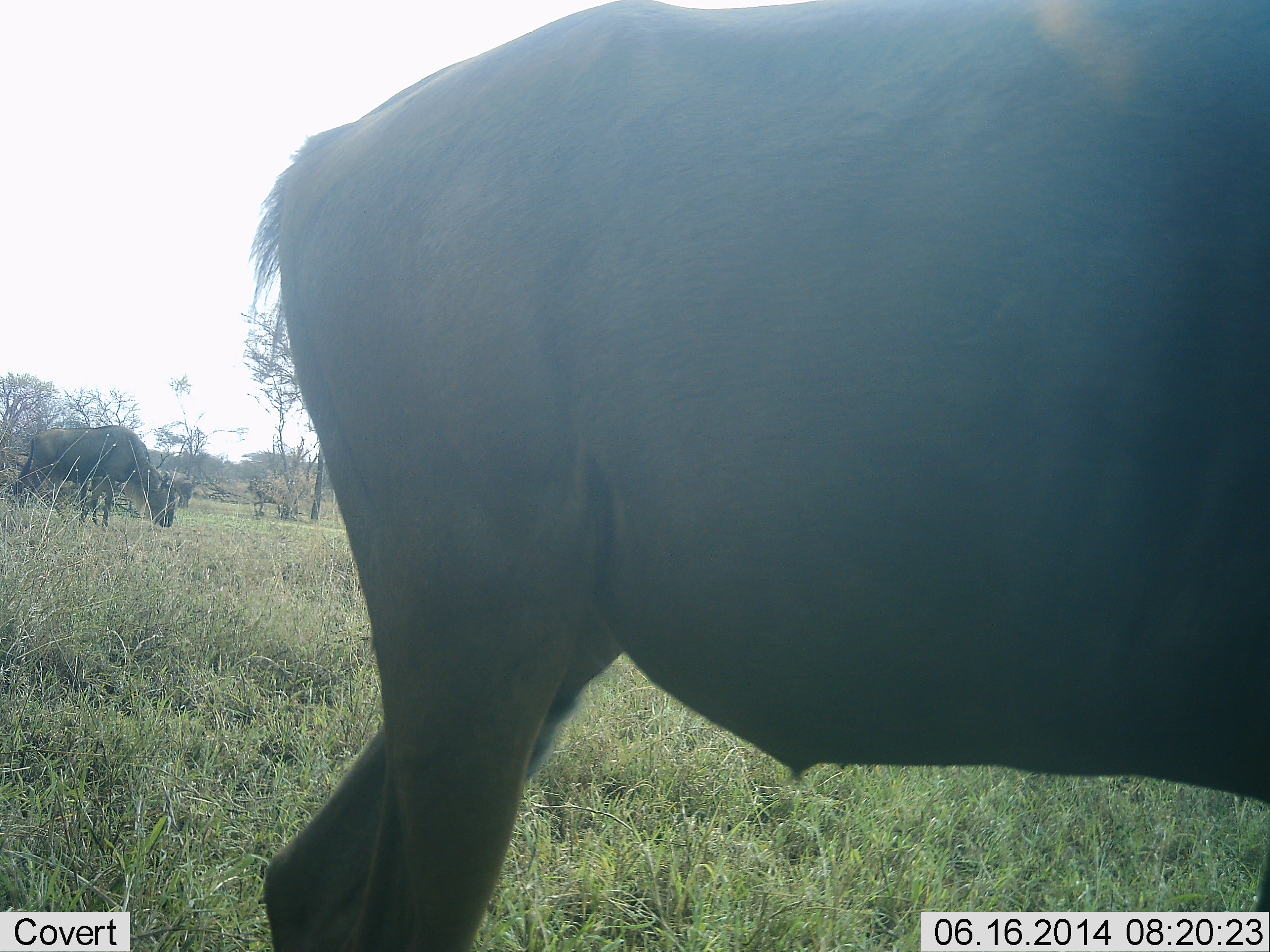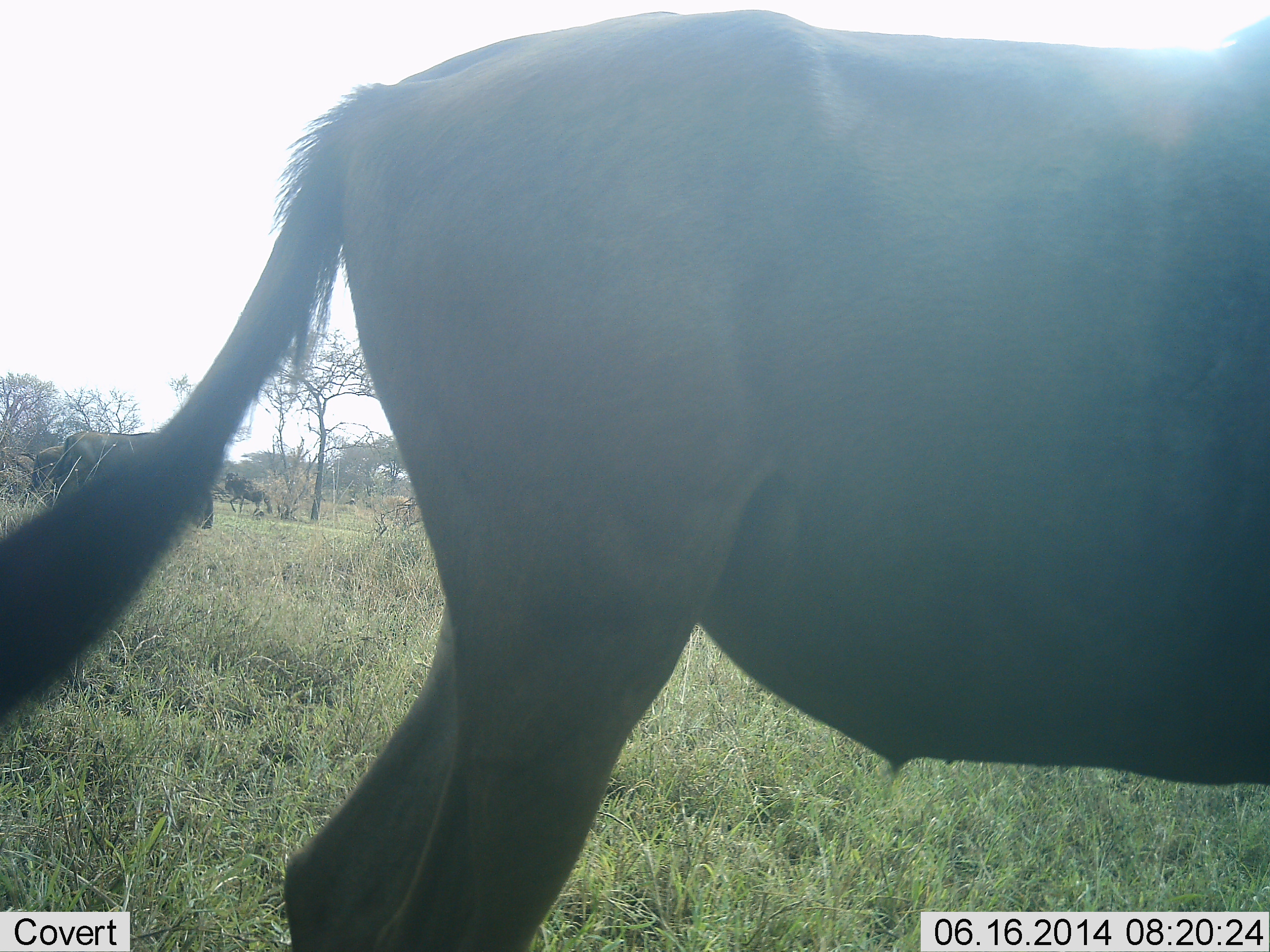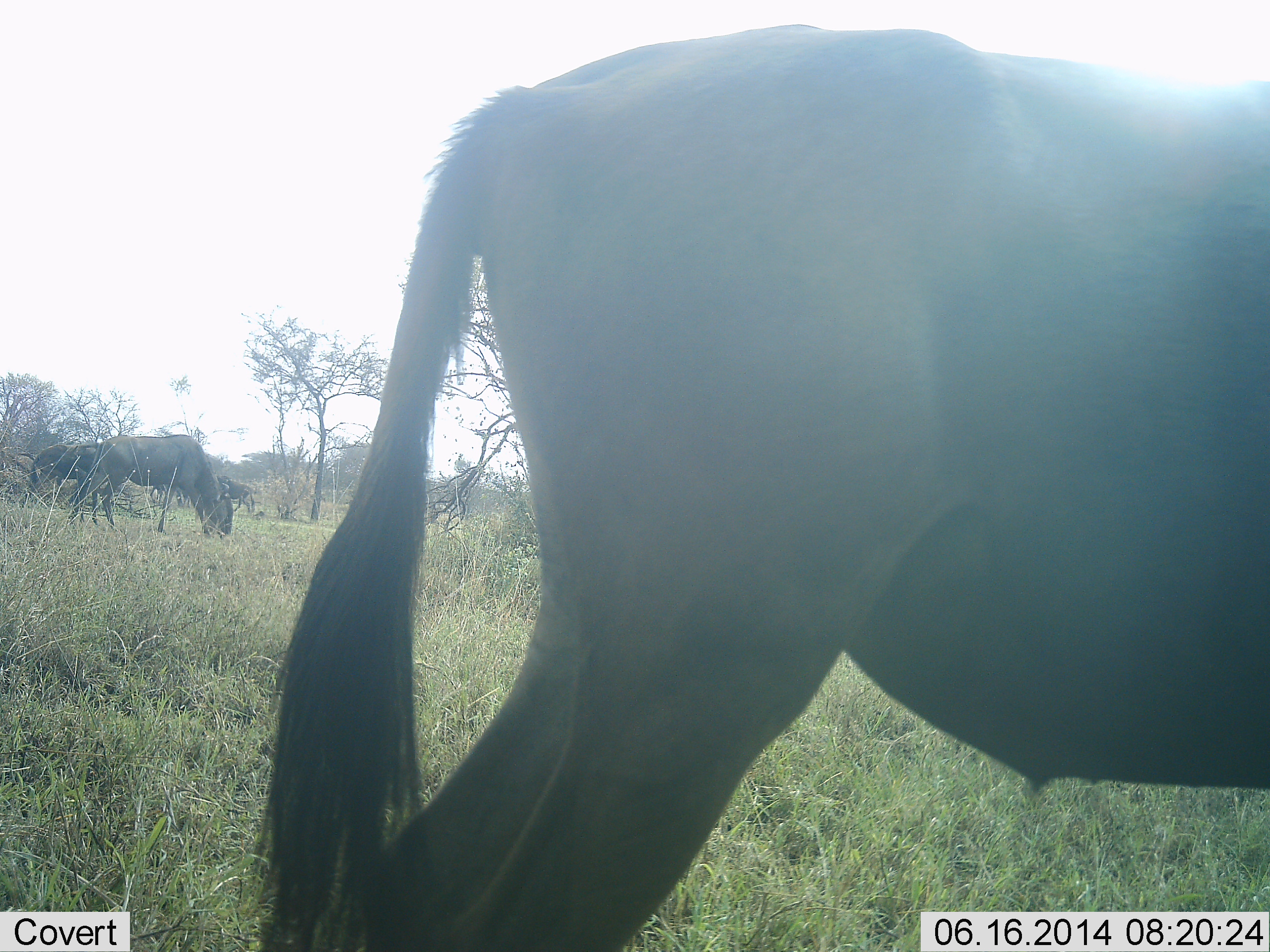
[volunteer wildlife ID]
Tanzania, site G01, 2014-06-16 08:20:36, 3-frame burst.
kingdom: Animalia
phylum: Chordata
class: Mammalia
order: Artiodactyla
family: Bovidae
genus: Connochaetes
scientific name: Connochaetes taurinus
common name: blue wildebeest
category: wildebeest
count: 2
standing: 36%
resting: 0%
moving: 36%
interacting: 0%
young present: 0%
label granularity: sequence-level